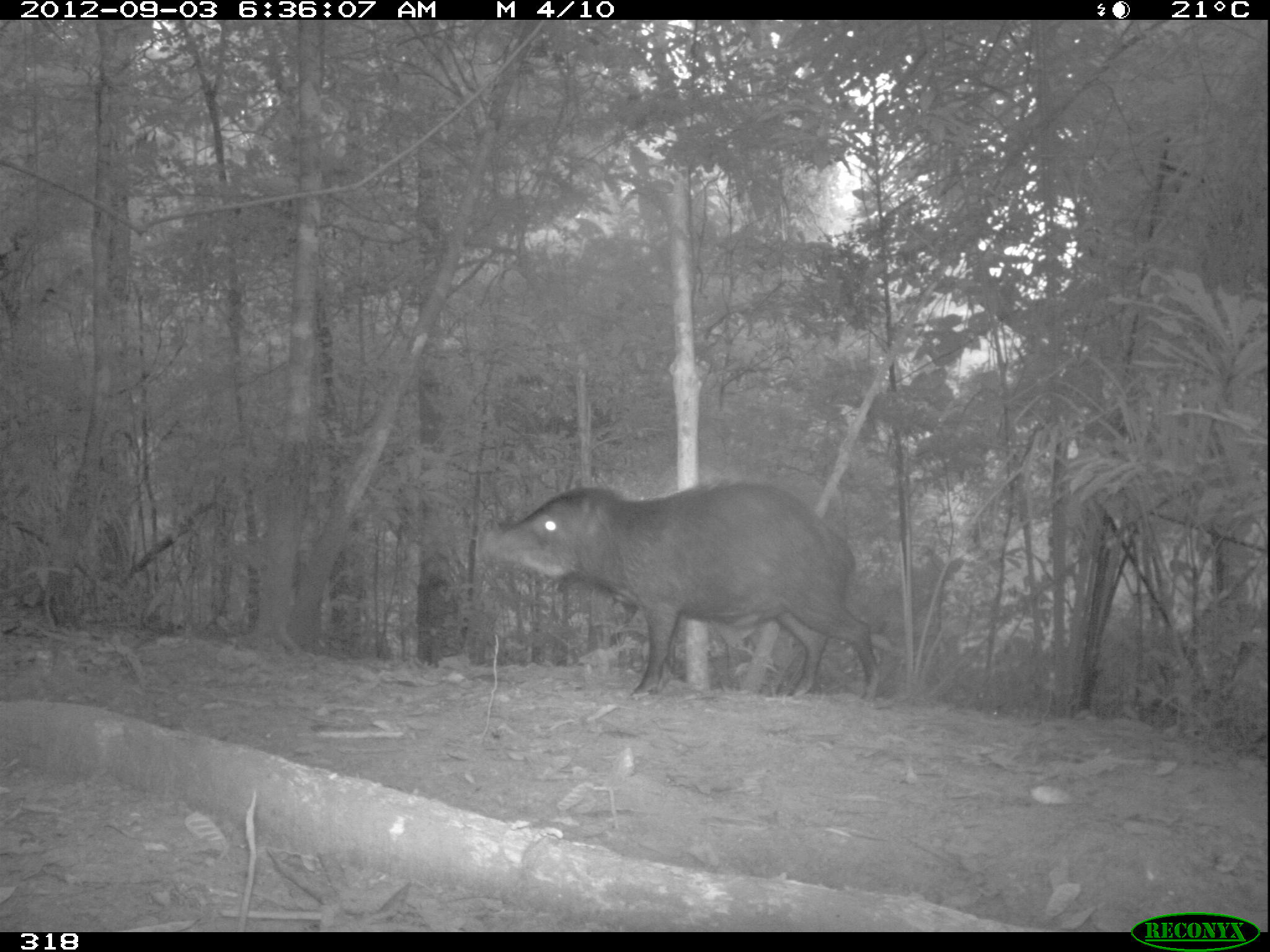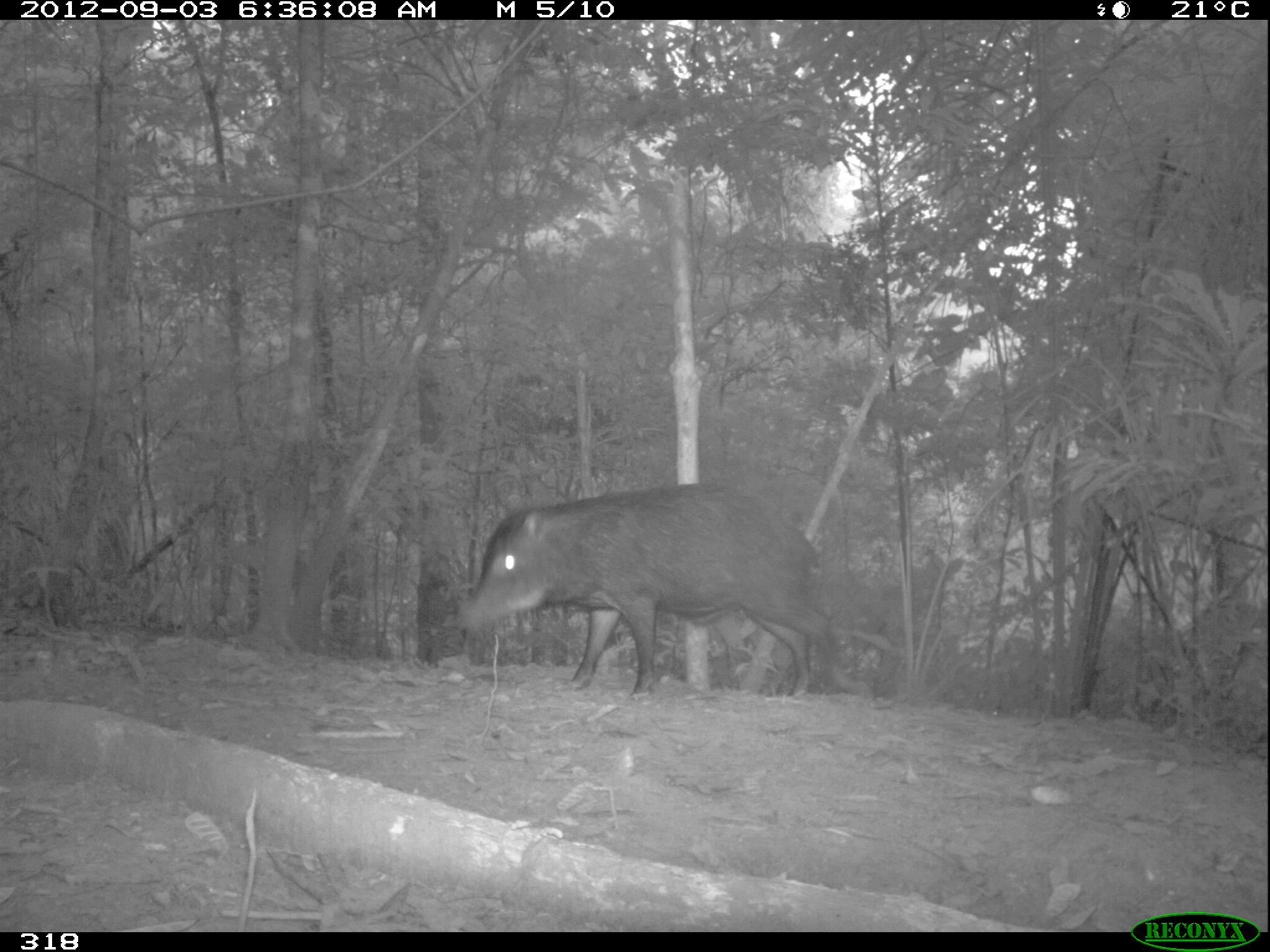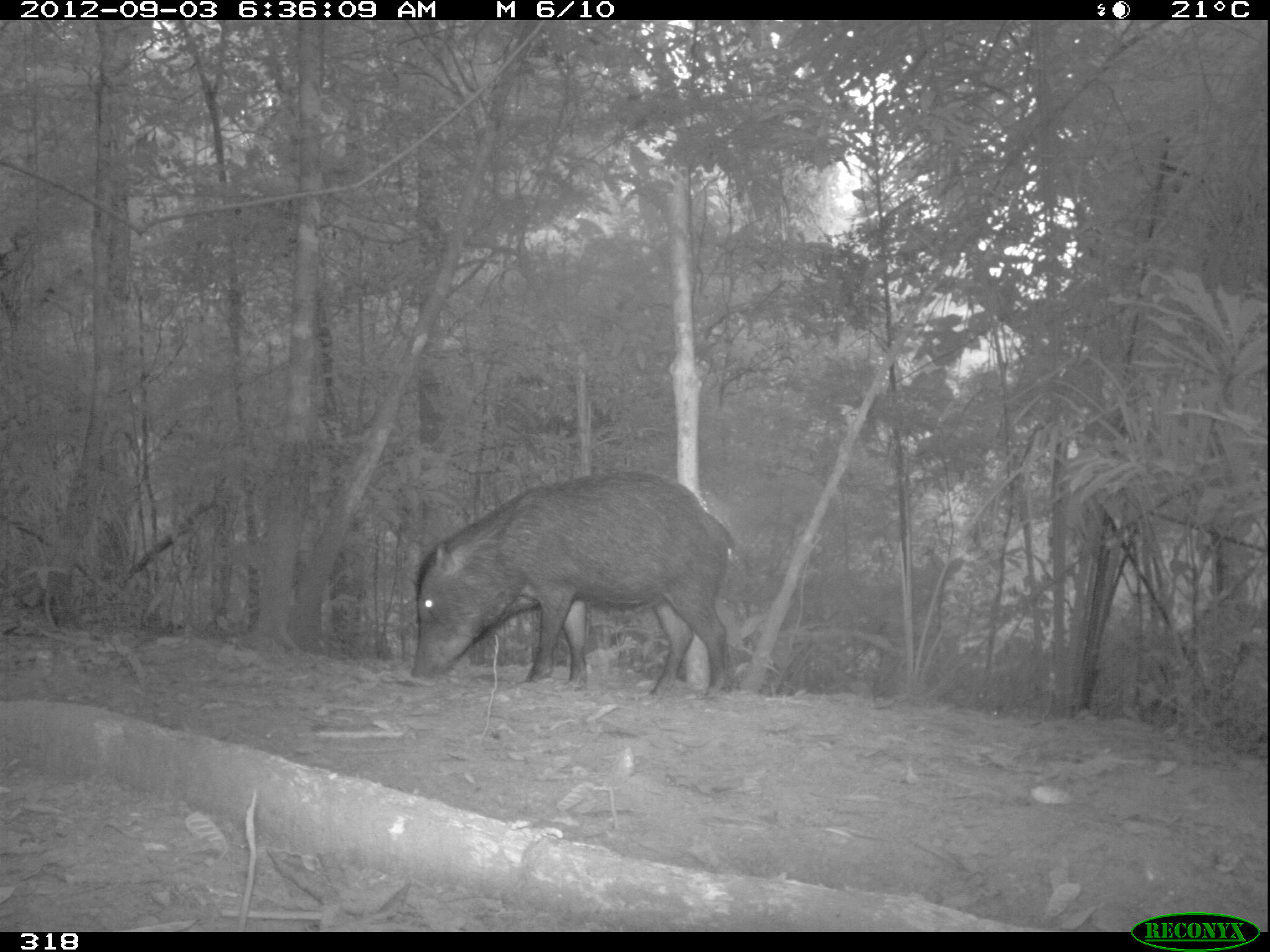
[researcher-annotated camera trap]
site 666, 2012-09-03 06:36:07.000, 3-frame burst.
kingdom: Animalia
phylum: Chordata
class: Mammalia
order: Artiodactyla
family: Tayassuidae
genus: Tayassu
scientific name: Tayassu pecari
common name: white-lipped peccary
Tayassu pecari (white-lipped peccary).